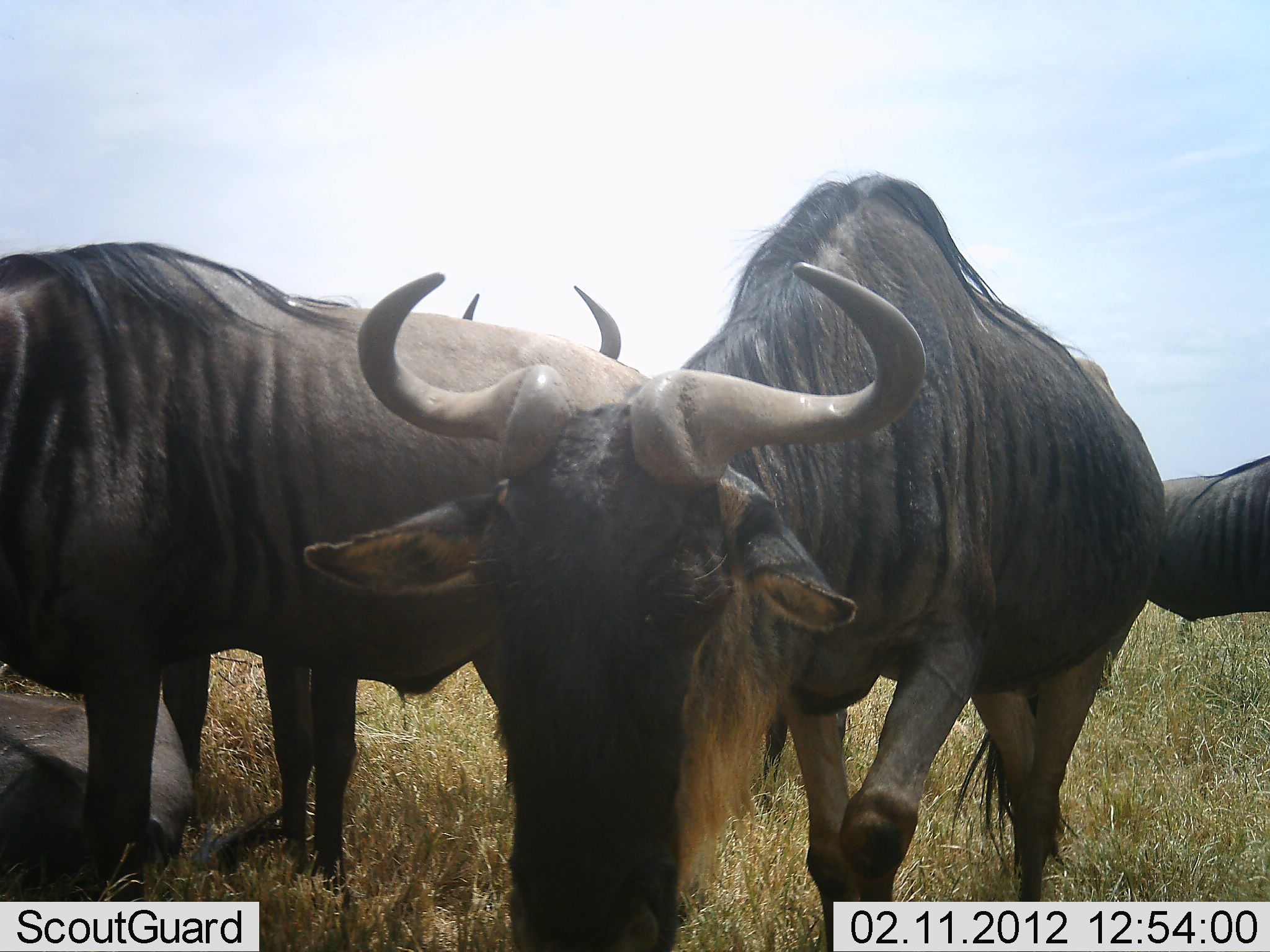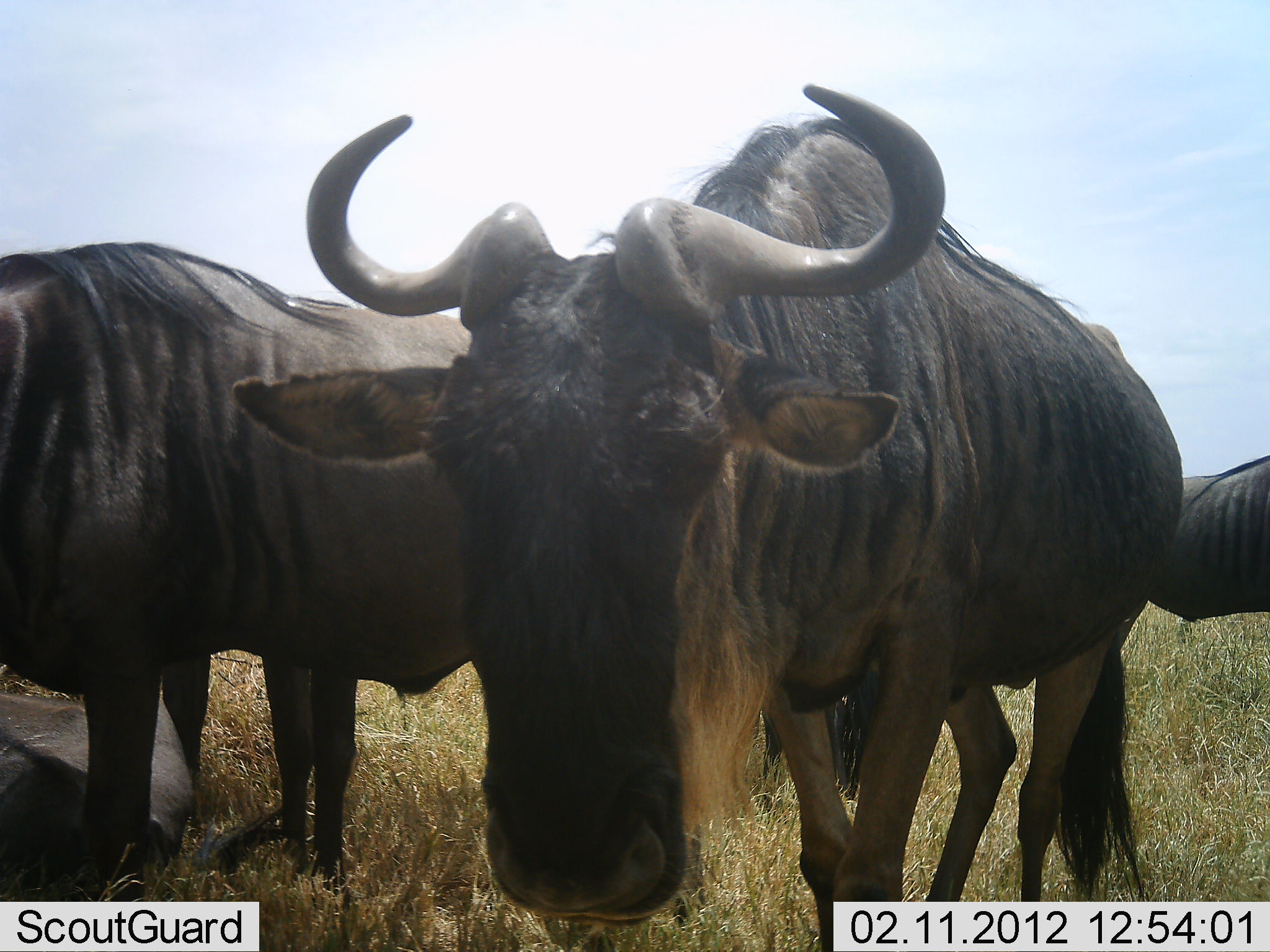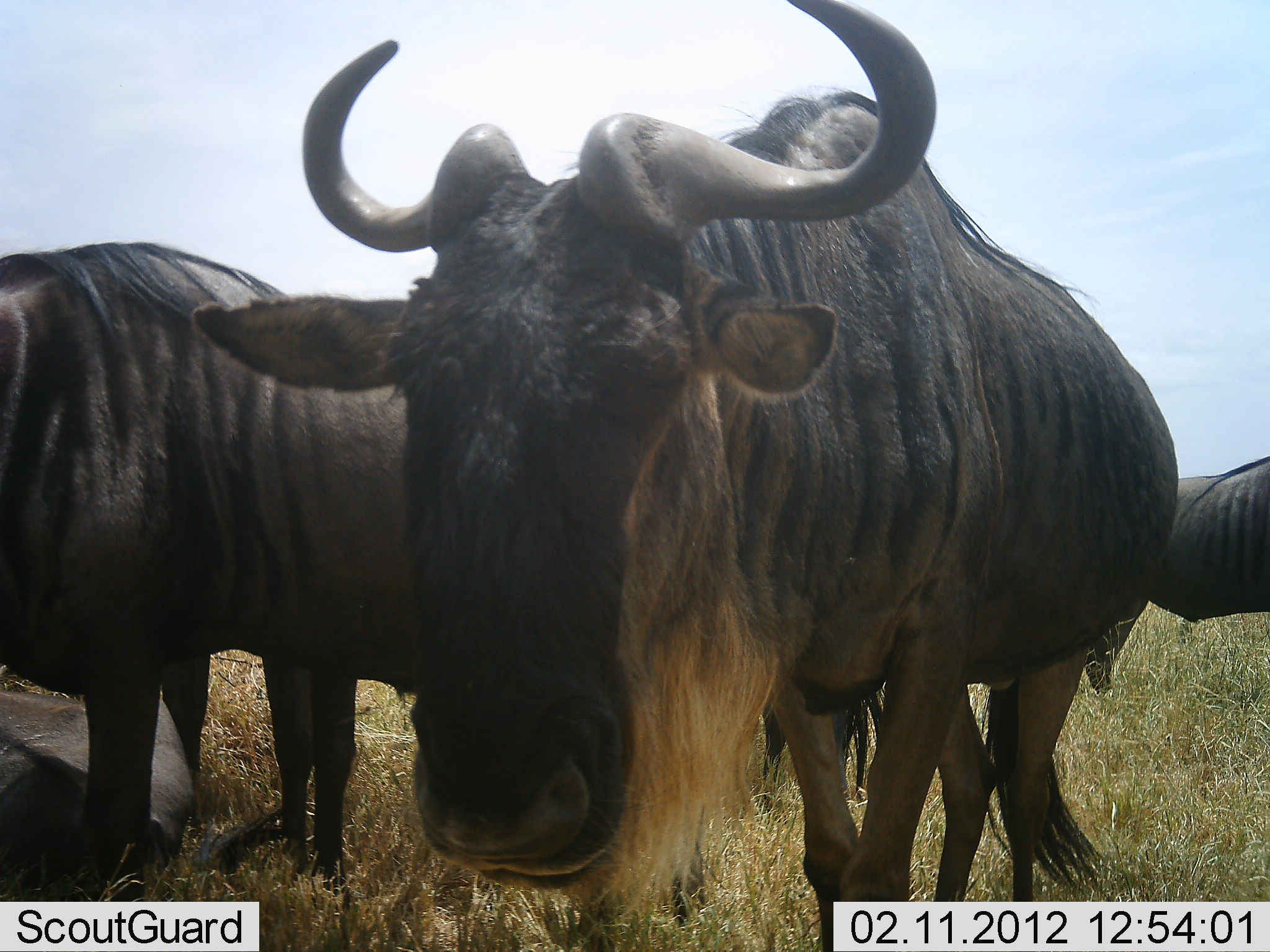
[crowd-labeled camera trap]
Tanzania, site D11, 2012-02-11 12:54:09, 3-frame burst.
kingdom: Animalia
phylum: Chordata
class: Mammalia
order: Artiodactyla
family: Bovidae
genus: Connochaetes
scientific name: Connochaetes taurinus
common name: blue wildebeest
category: wildebeest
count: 4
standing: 93%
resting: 87%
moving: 33%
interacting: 0%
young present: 0%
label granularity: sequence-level